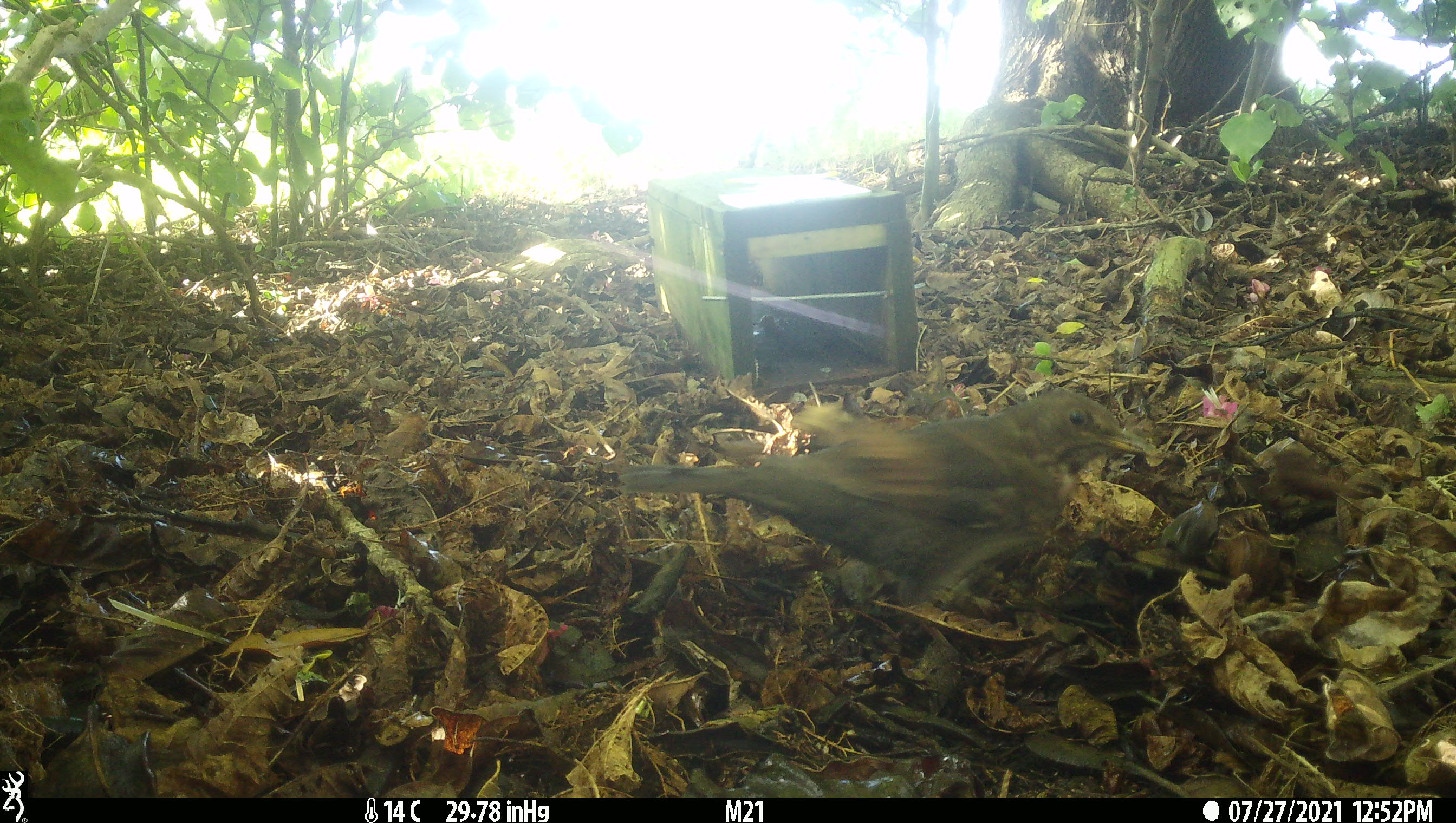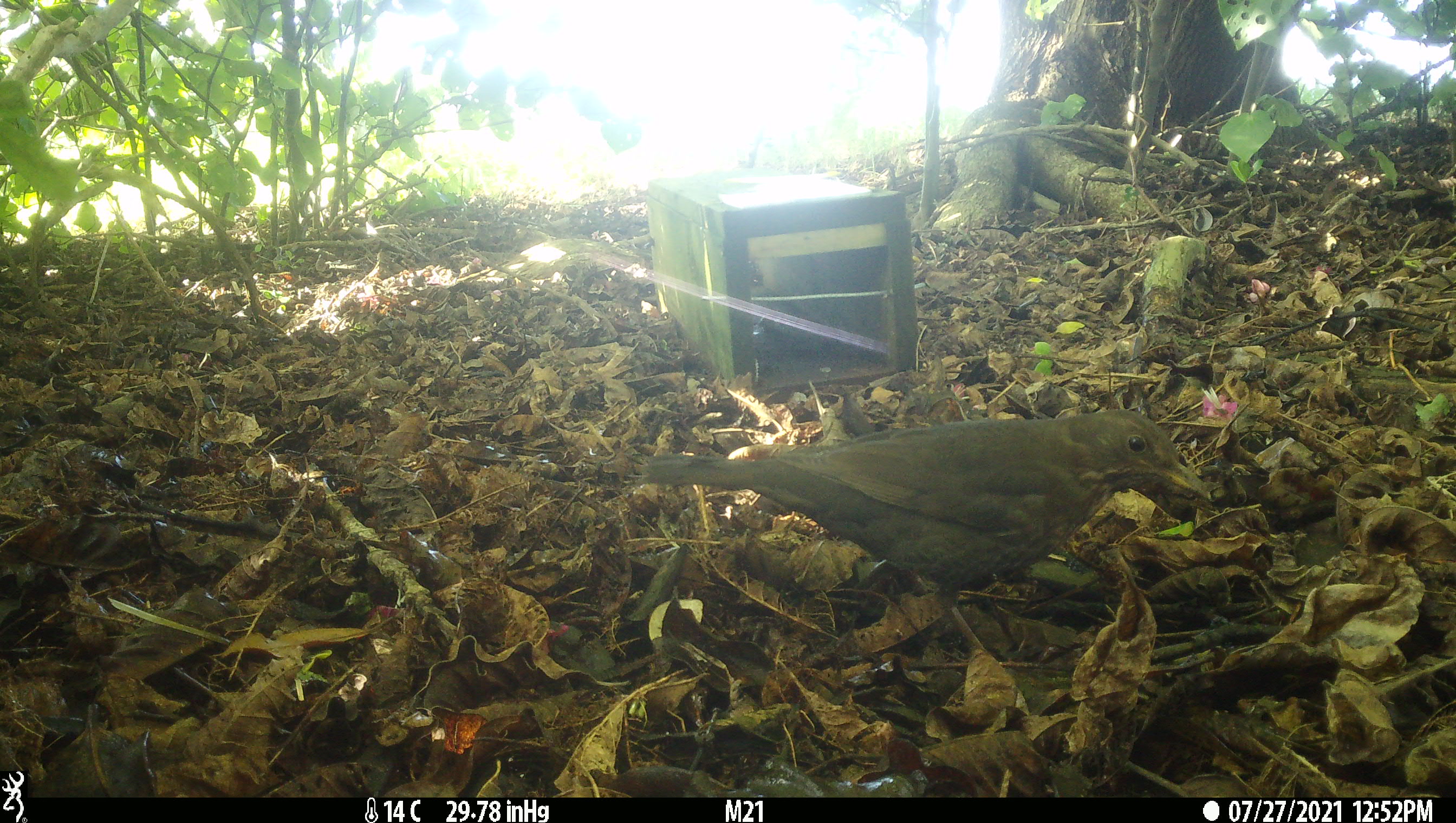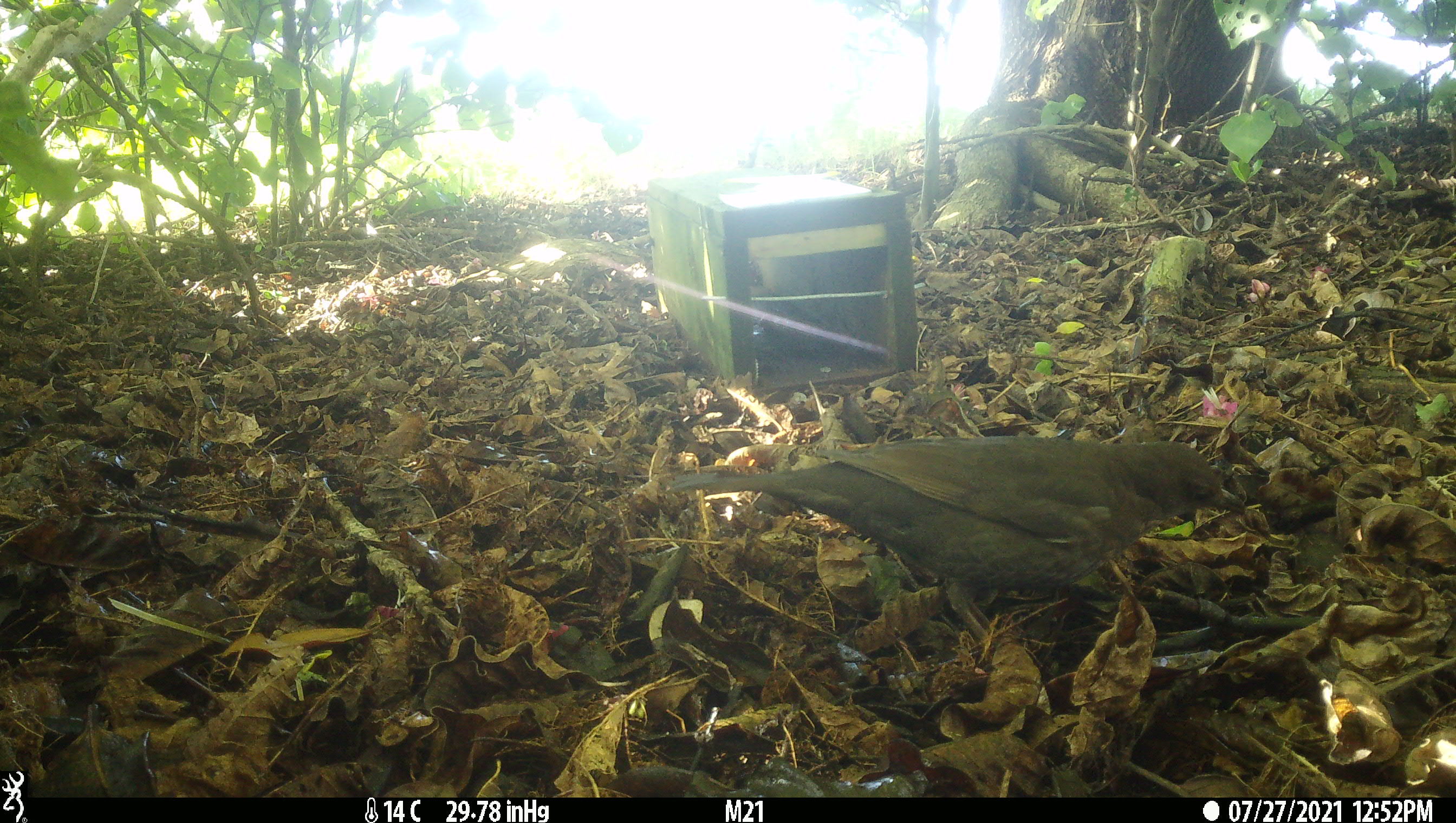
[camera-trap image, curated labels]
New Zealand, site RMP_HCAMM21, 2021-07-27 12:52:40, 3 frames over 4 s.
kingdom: Animalia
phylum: Chordata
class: Aves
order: Passeriformes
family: Turdidae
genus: Turdus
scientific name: Turdus merula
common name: eurasian blackbird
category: blackbird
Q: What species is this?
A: Blackbird (eurasian blackbird) (Turdus merula).